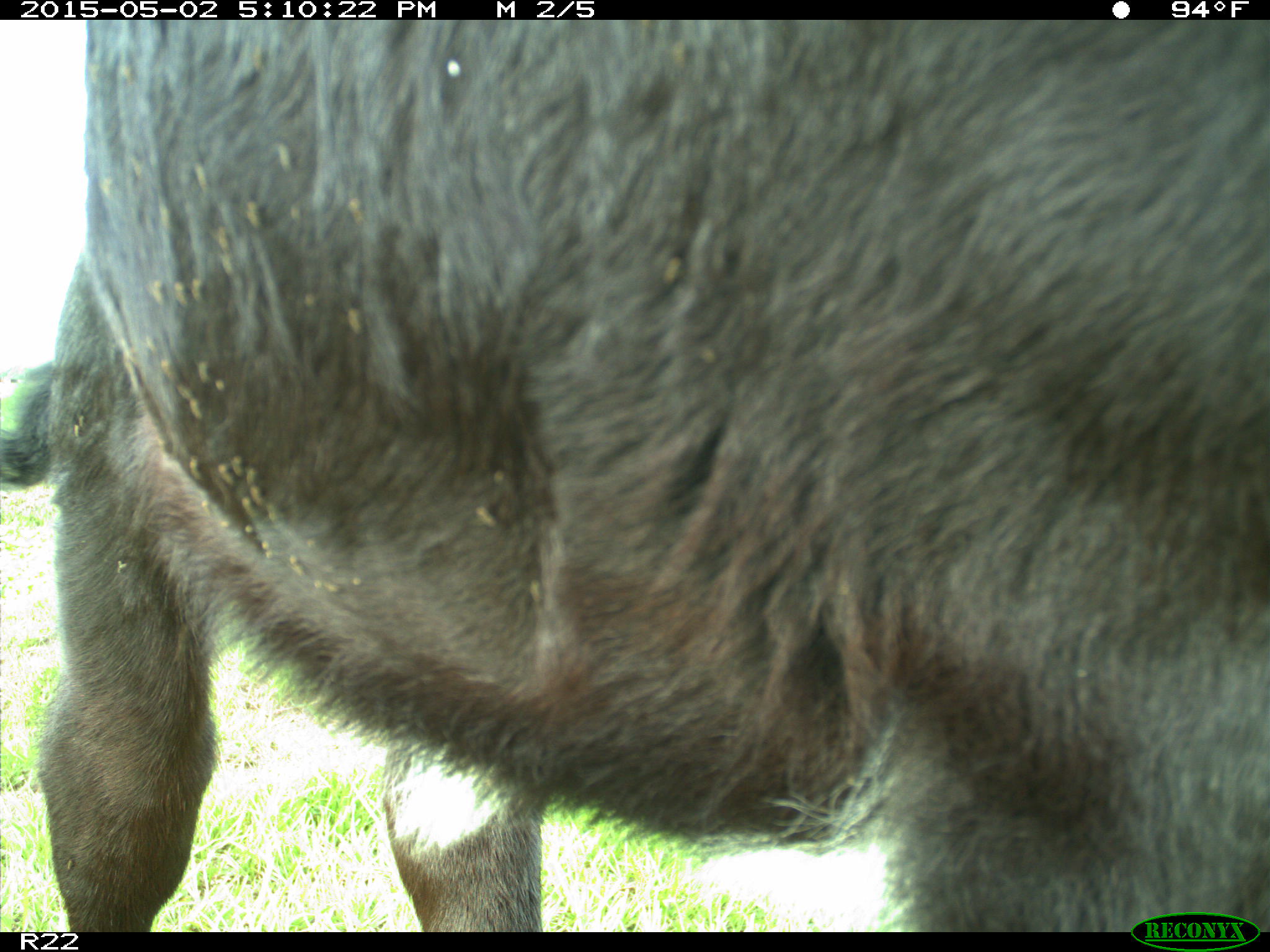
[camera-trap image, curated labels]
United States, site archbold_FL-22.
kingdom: Animalia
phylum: Chordata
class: Mammalia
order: Artiodactyla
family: Bovidae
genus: Bos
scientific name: Bos taurus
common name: domestic cow